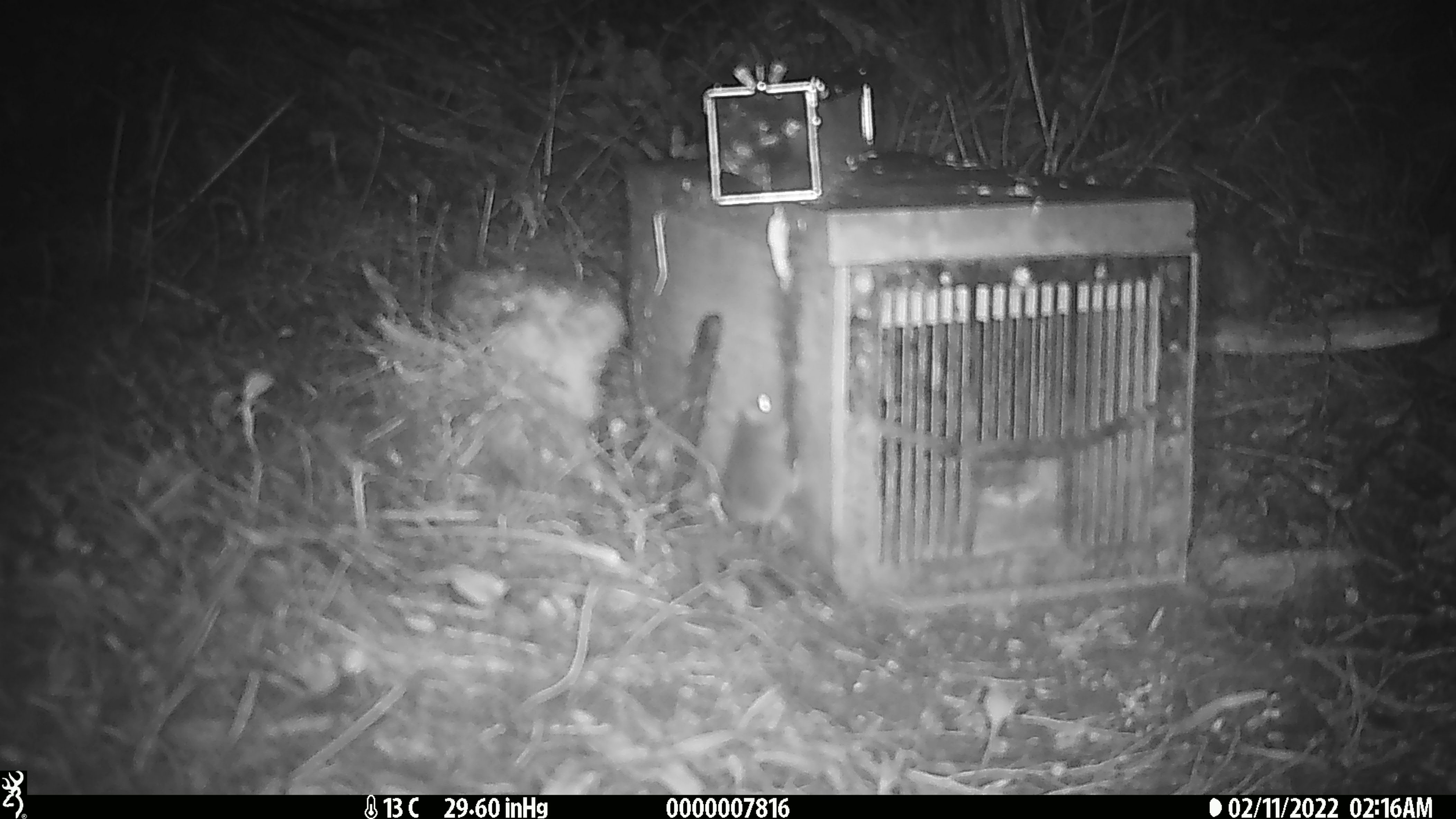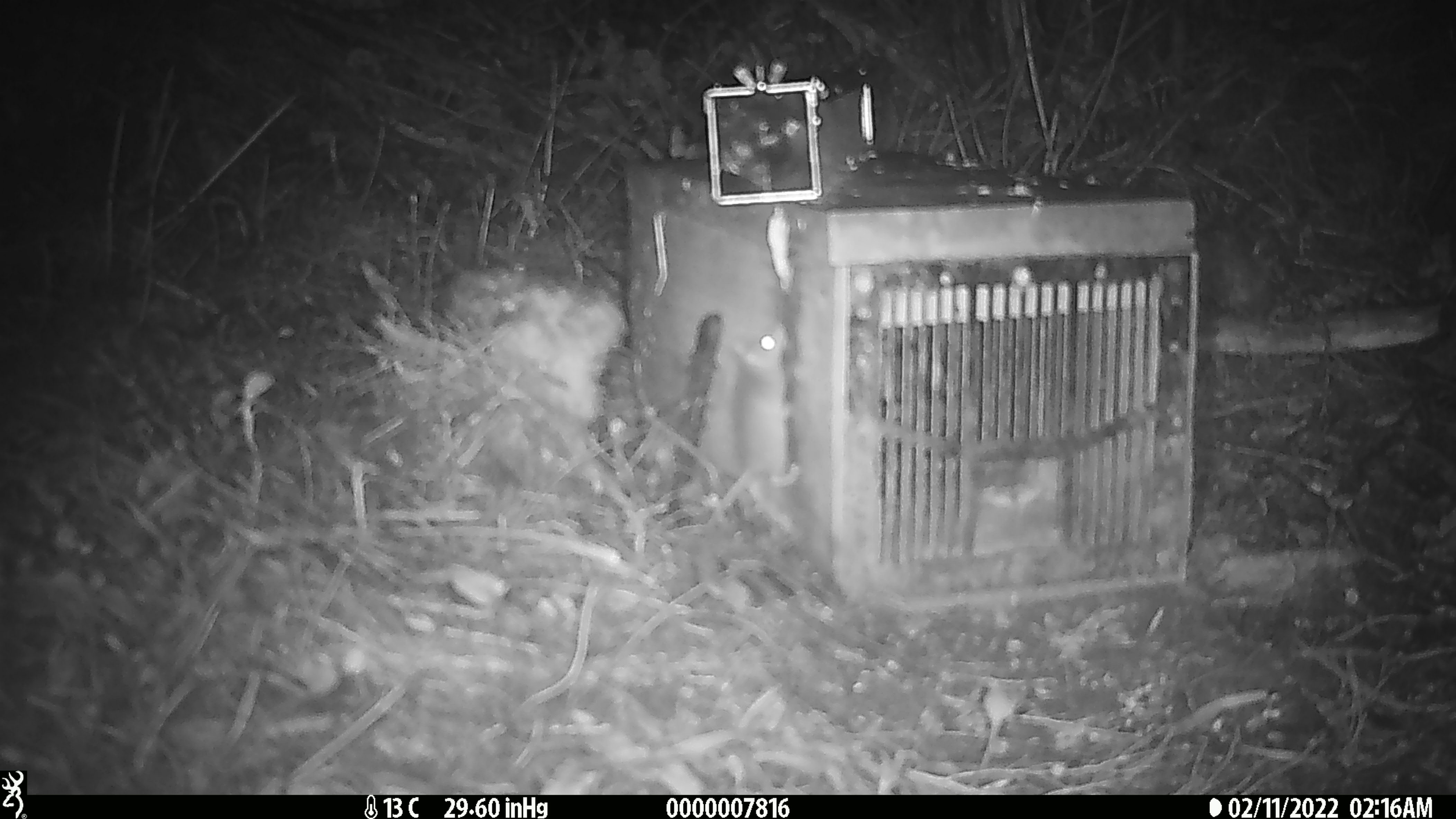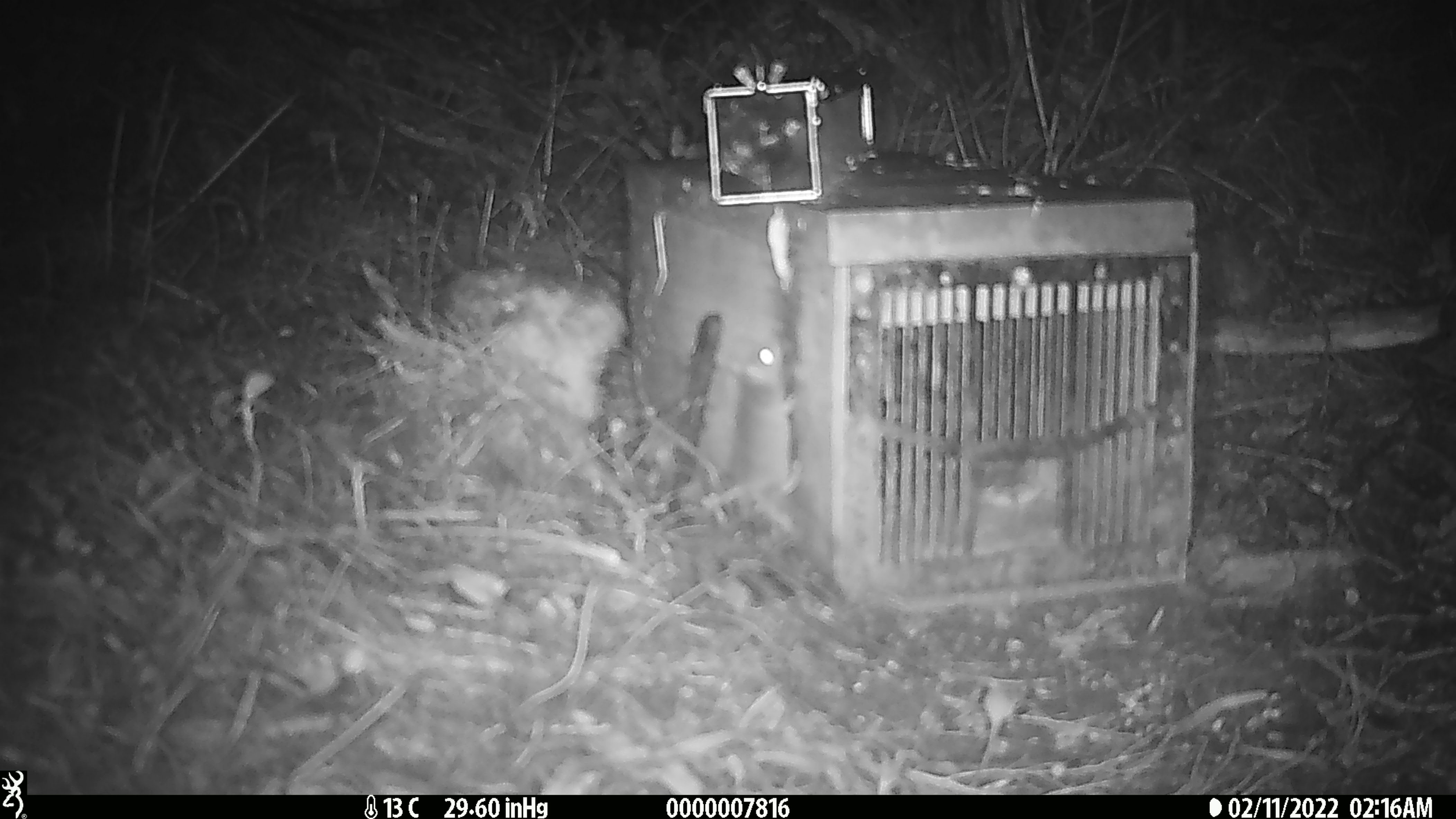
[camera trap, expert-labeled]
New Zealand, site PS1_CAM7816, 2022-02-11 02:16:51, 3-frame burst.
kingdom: Animalia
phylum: Chordata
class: Mammalia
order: Rodentia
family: Muridae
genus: Mus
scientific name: Mus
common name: mouse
Mouse (Mus).